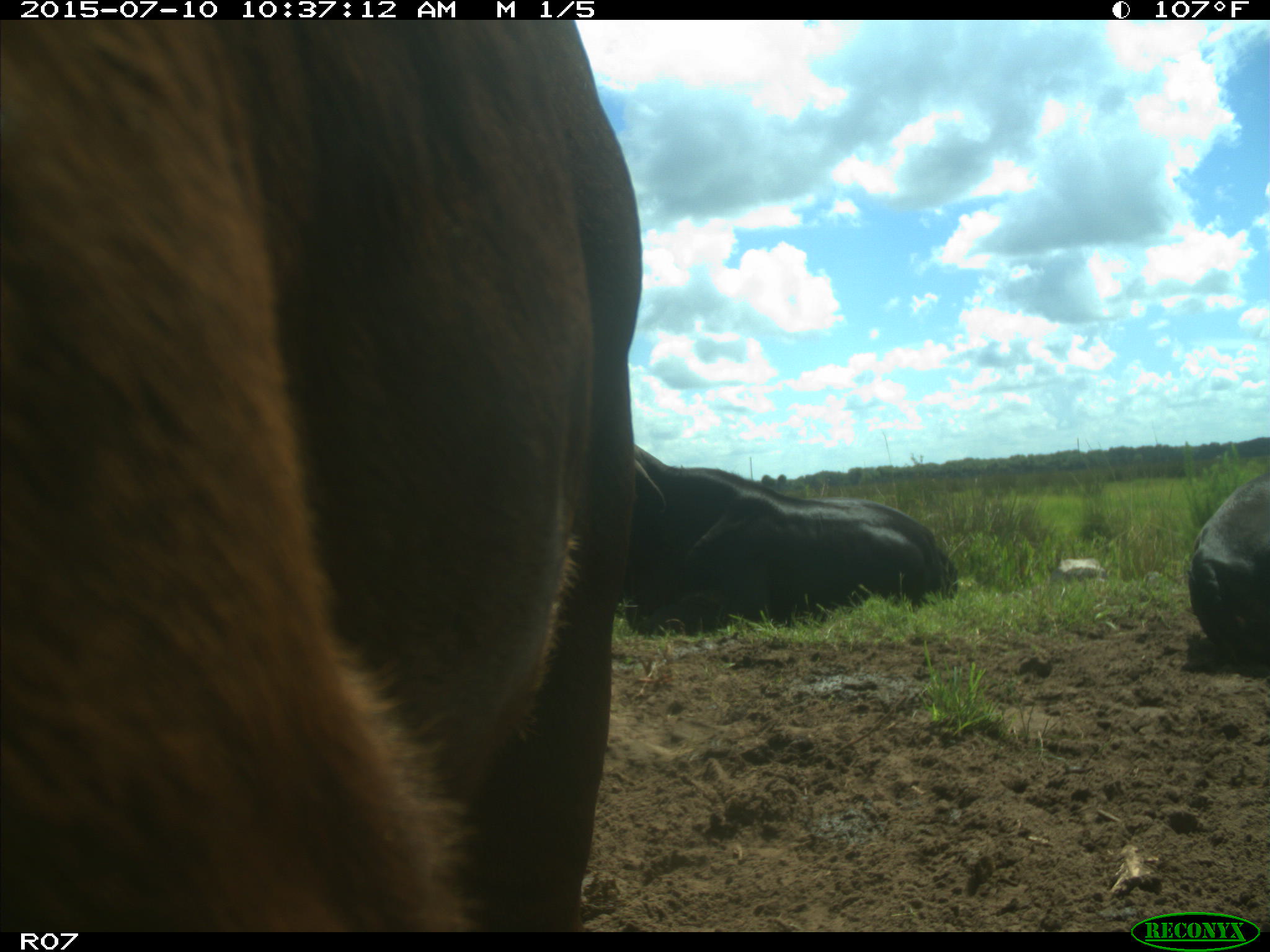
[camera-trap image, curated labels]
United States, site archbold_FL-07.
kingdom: Animalia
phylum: Chordata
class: Mammalia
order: Artiodactyla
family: Bovidae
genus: Bos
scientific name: Bos taurus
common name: domestic cow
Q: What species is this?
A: Bos taurus (domestic cow).